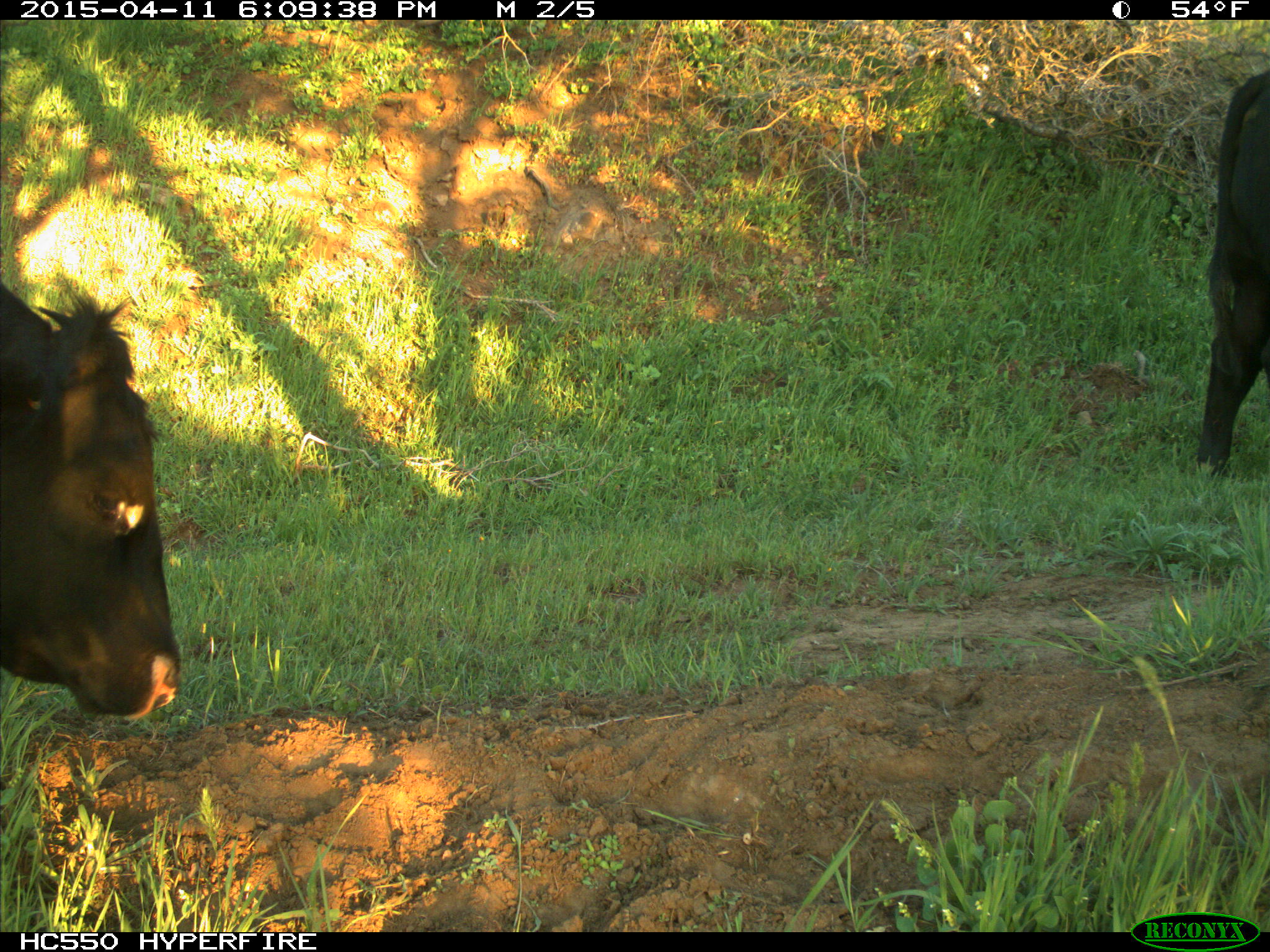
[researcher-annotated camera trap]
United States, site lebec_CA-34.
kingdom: Animalia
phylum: Chordata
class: Mammalia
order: Artiodactyla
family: Bovidae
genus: Bos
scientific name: Bos taurus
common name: domestic cow